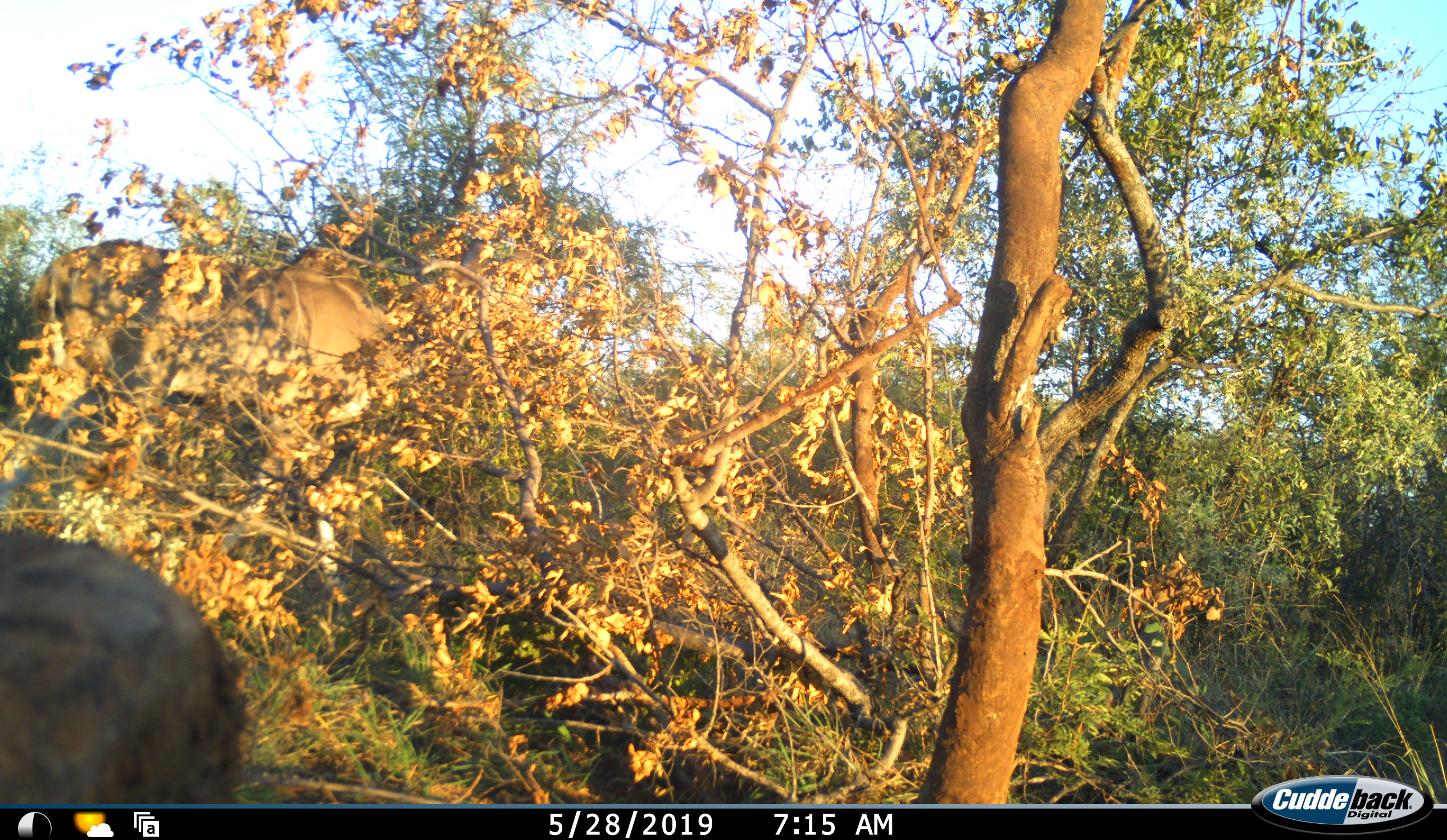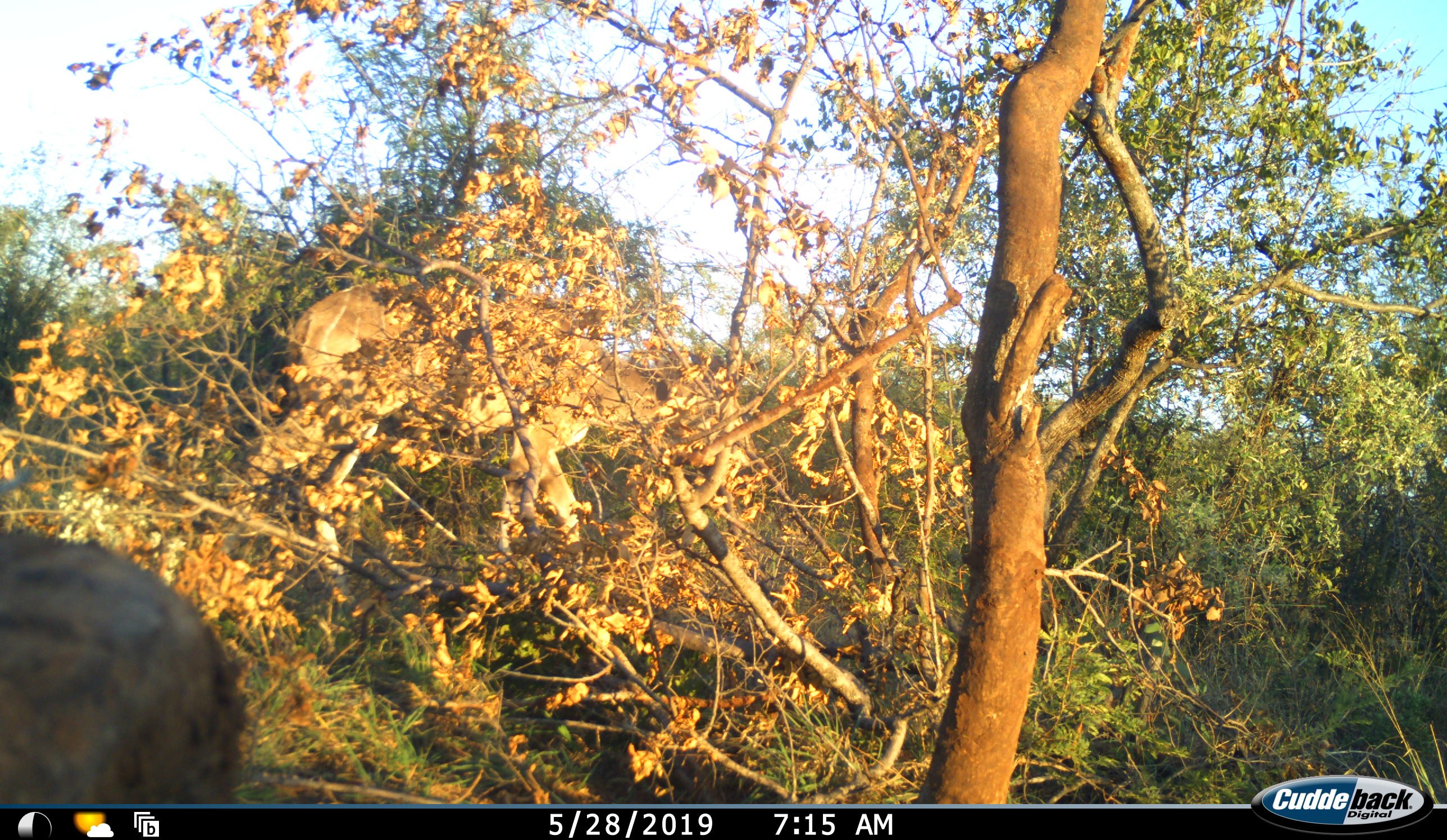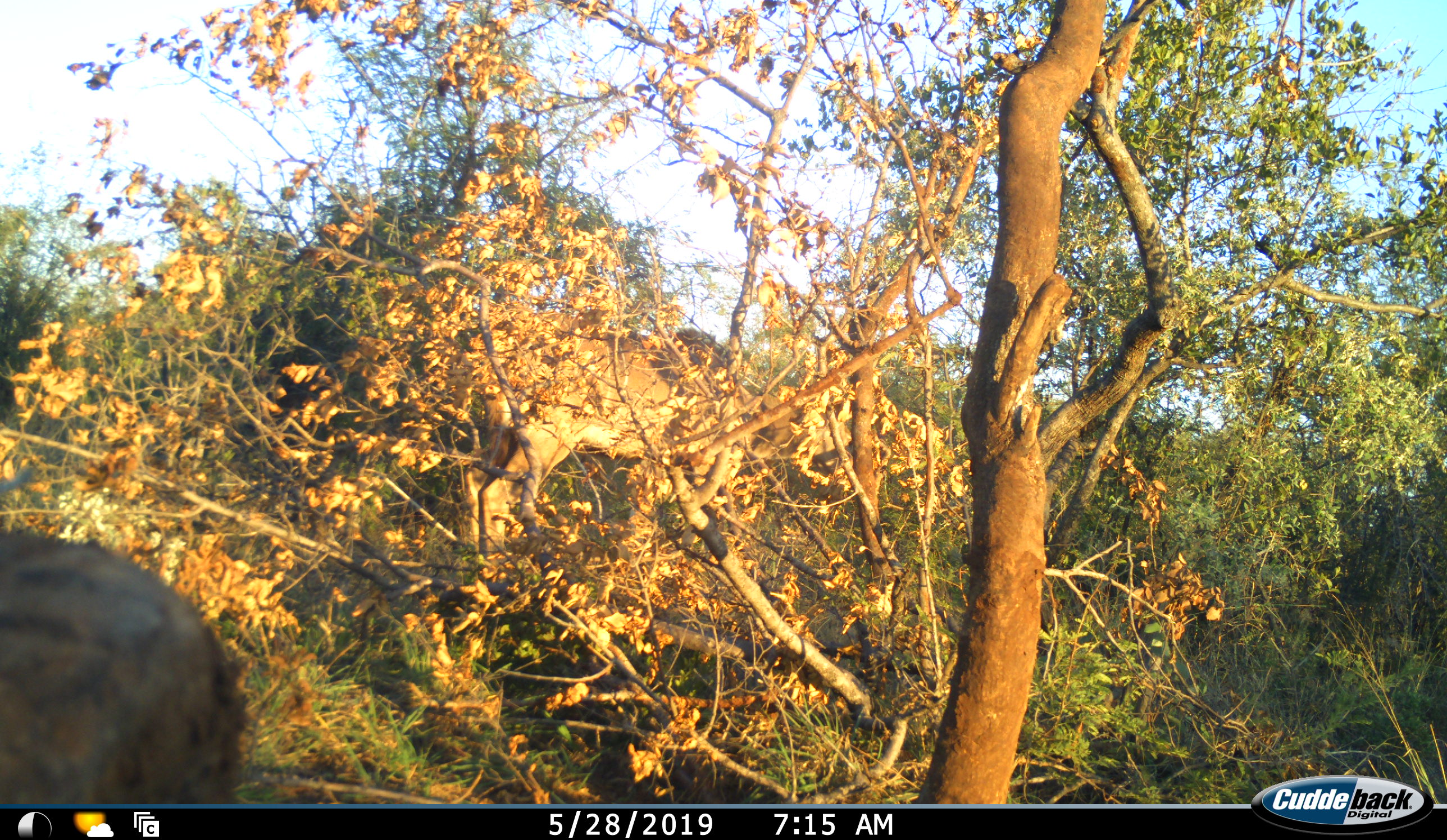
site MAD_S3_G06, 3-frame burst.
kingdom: Animalia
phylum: Chordata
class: Mammalia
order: Artiodactyla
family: Bovidae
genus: Tragelaphus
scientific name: Tragelaphus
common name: kudu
Kudu (Tragelaphus), count 1. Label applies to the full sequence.